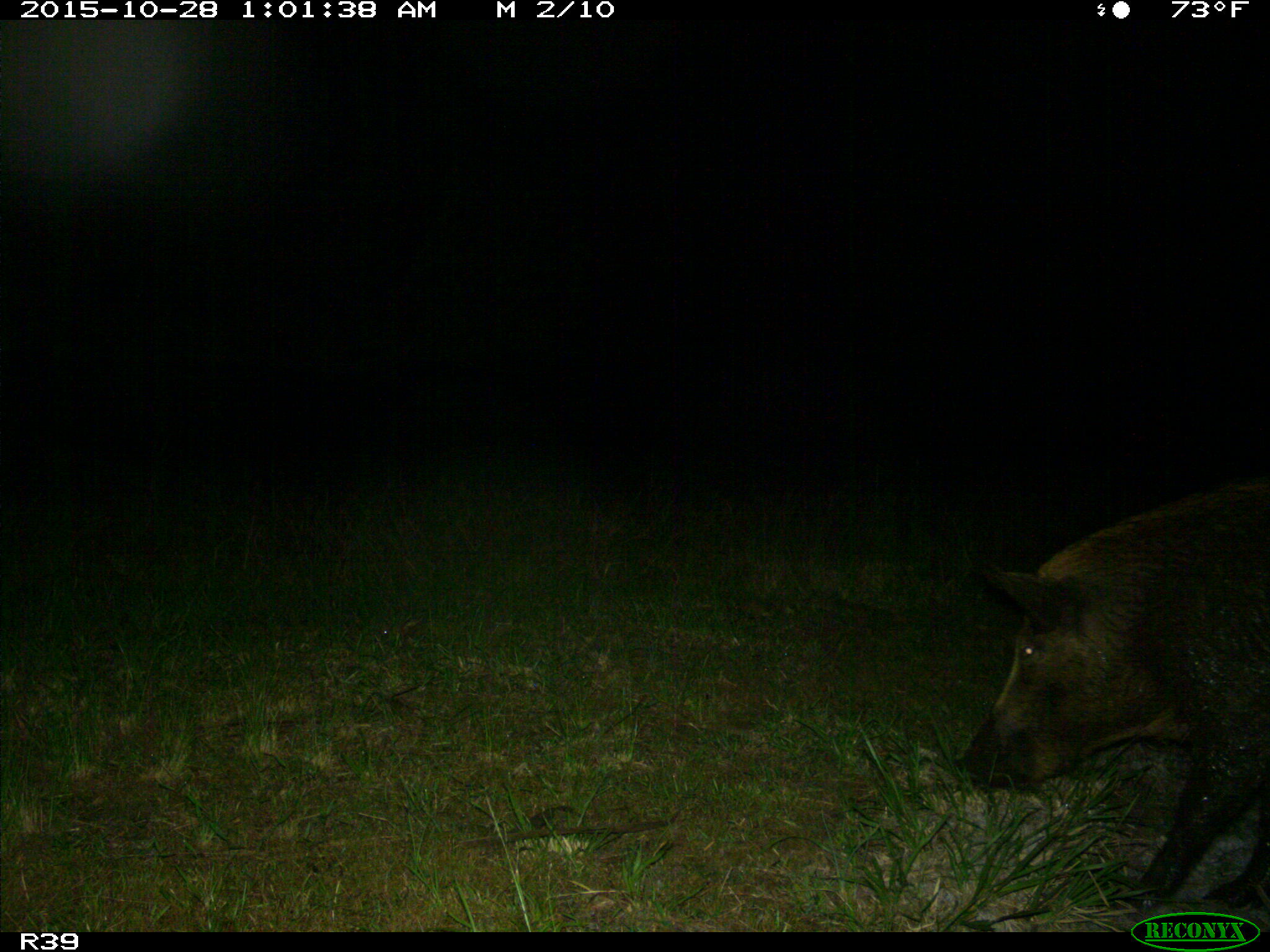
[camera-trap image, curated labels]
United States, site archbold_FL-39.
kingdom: Animalia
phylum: Chordata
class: Mammalia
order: Artiodactyla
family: Suidae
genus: Sus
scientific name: Sus scrofa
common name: wild boar